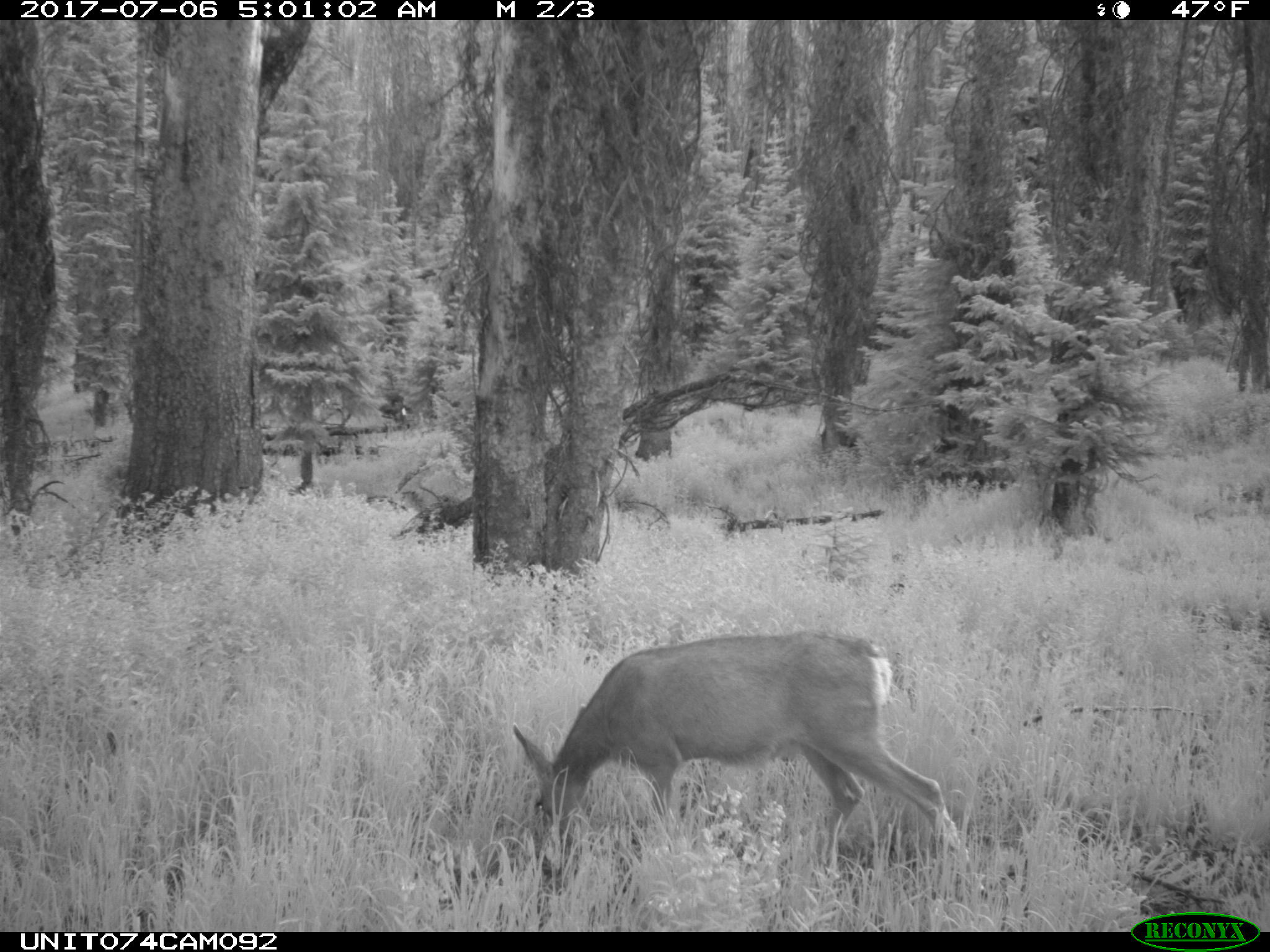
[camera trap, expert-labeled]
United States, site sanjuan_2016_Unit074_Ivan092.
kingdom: Animalia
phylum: Chordata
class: Mammalia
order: Artiodactyla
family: Cervidae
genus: Odocoileus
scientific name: Odocoileus hemionus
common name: mule deer